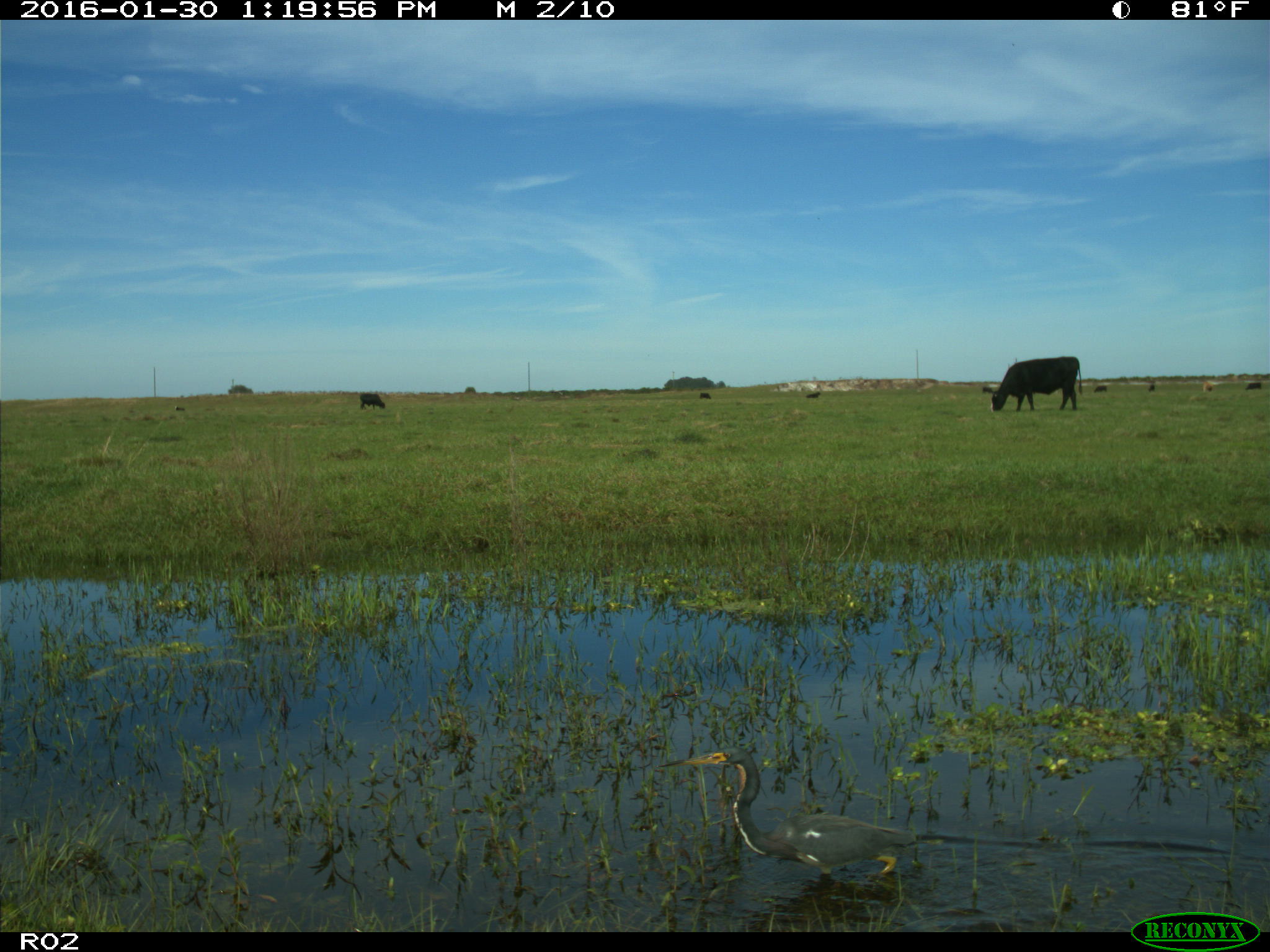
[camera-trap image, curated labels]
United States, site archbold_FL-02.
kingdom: Animalia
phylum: Chordata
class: Mammalia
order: Artiodactyla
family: Bovidae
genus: Bos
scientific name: Bos taurus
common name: domestic cow